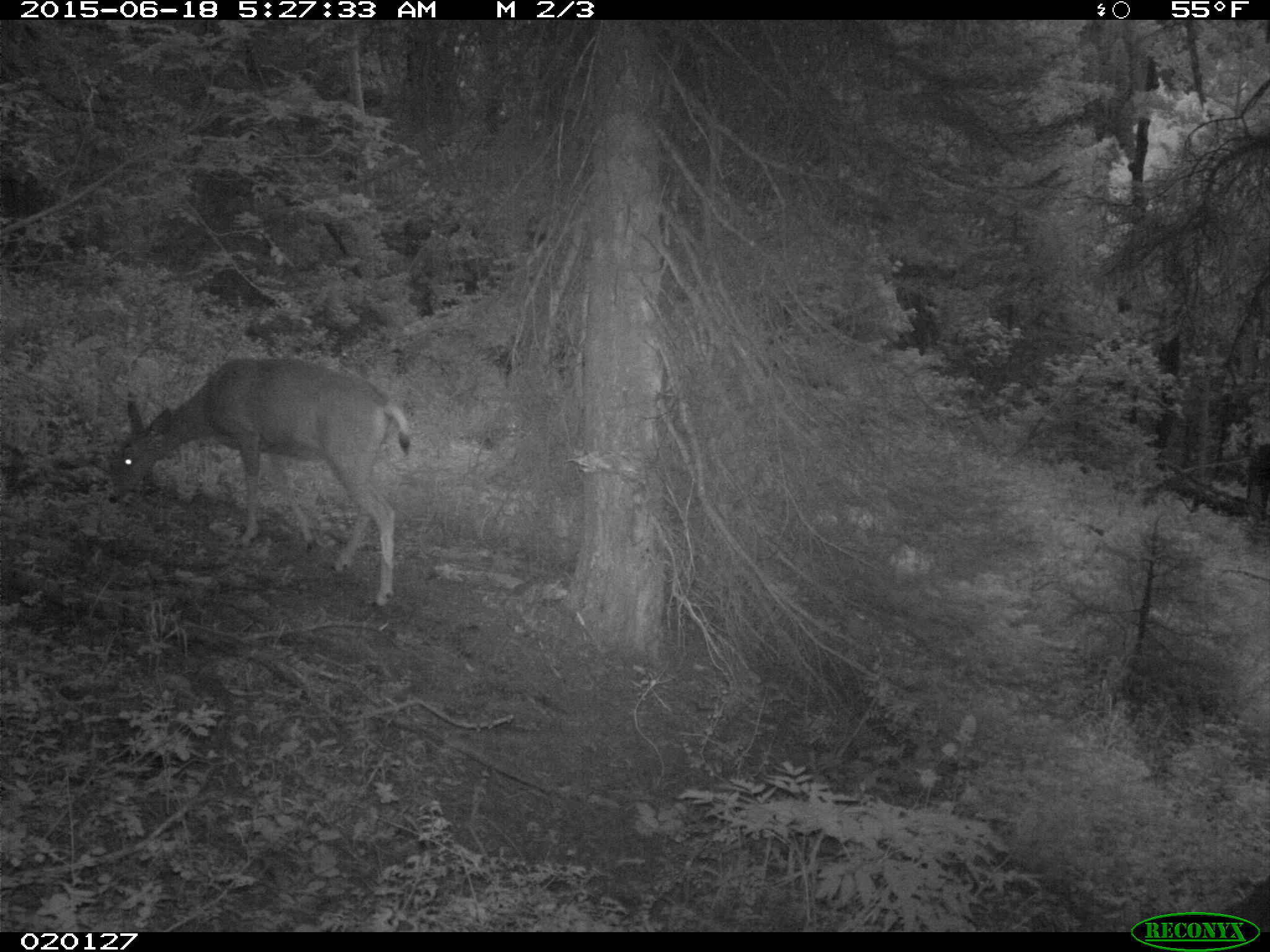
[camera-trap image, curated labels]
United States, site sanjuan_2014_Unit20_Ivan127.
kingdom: Animalia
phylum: Chordata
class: Mammalia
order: Artiodactyla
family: Cervidae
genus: Odocoileus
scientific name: Odocoileus hemionus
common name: mule deer